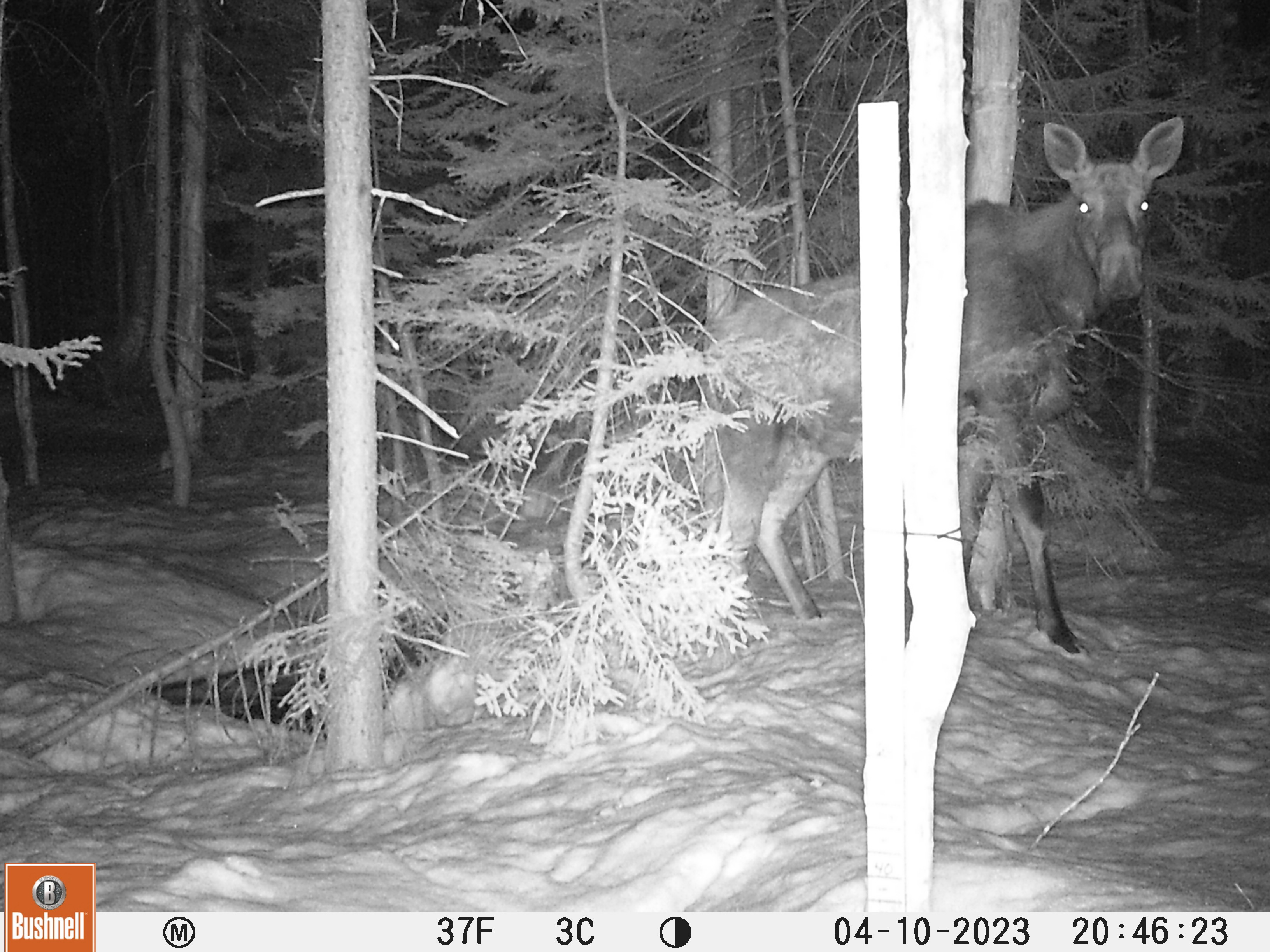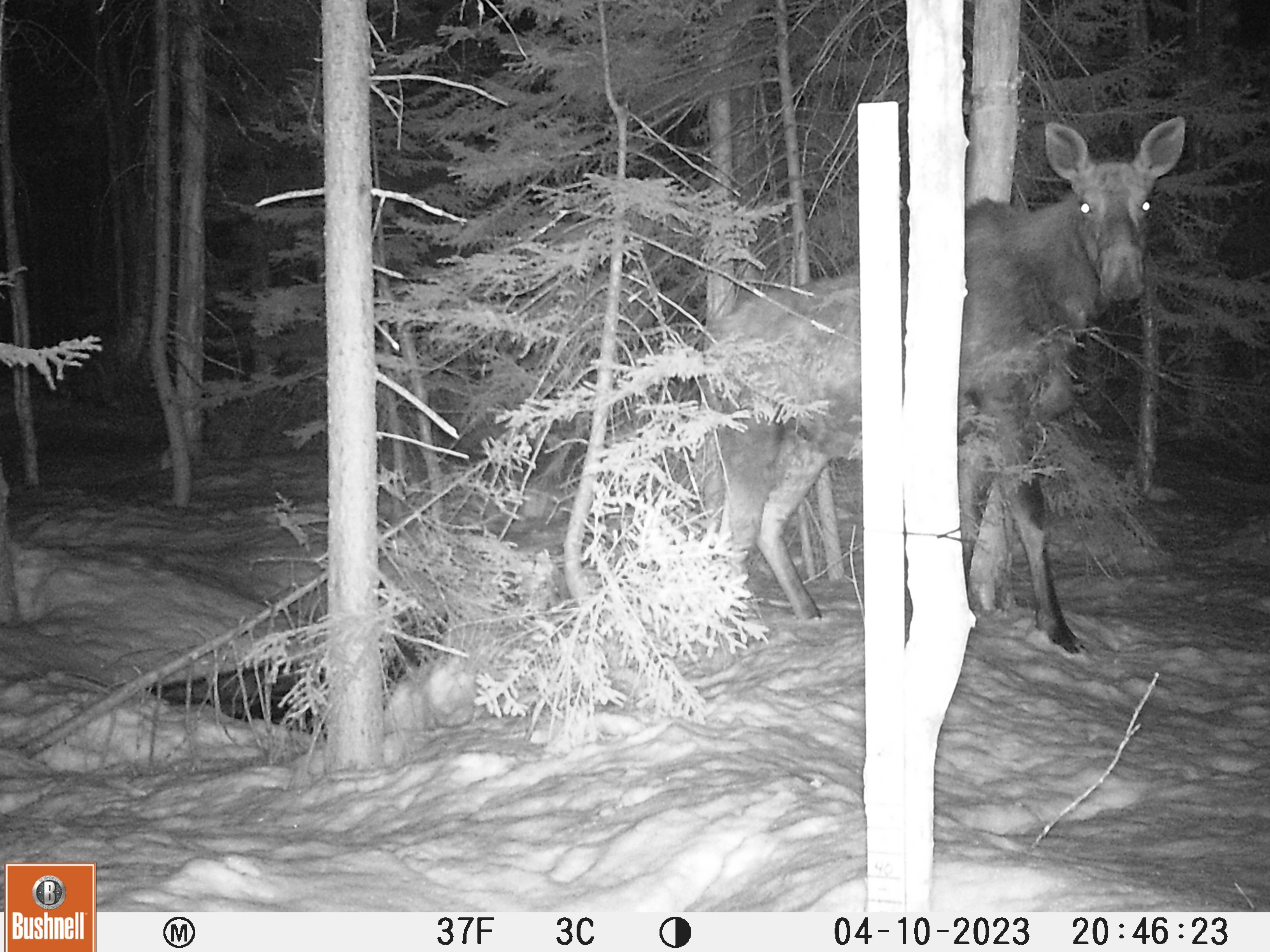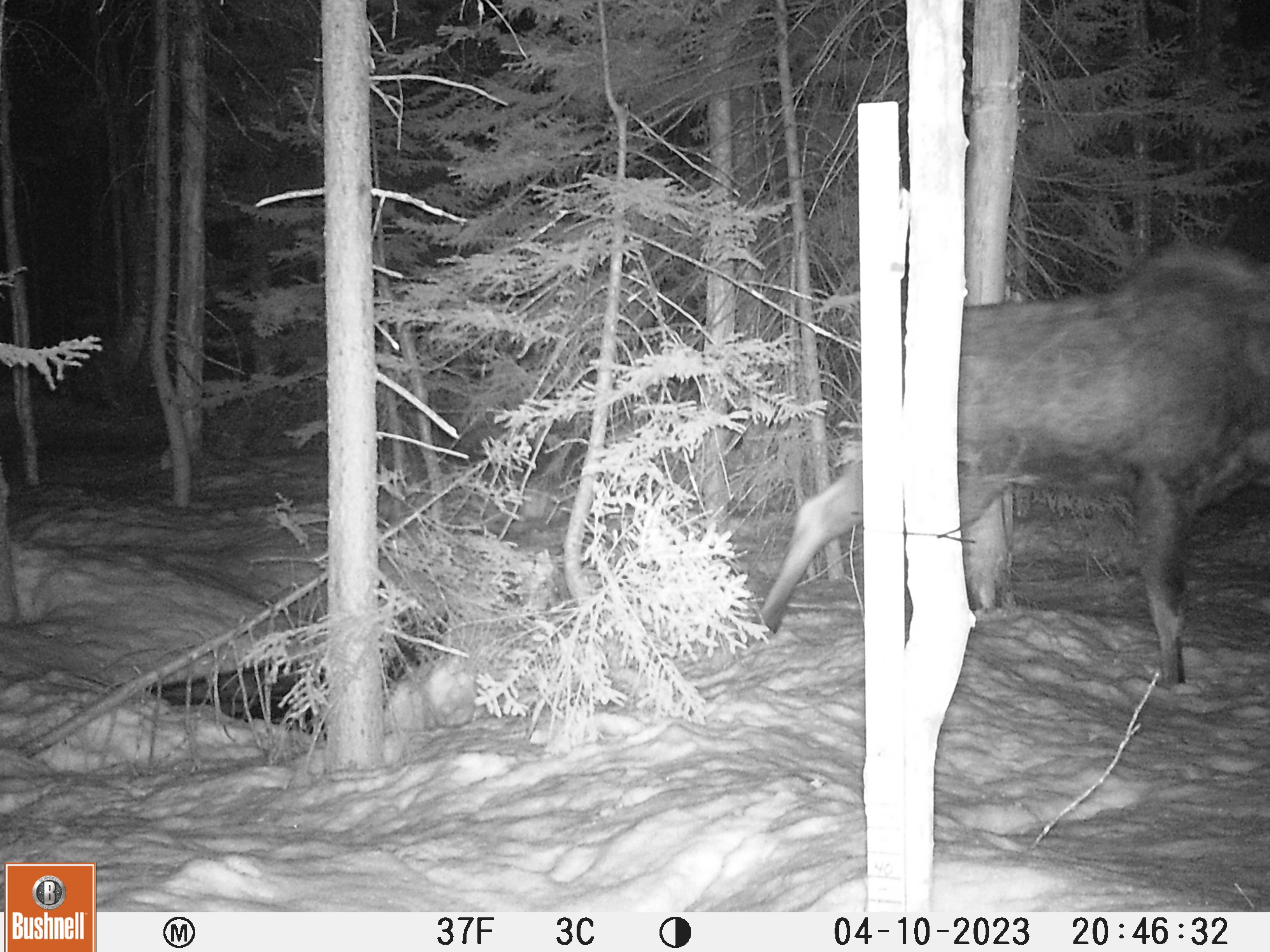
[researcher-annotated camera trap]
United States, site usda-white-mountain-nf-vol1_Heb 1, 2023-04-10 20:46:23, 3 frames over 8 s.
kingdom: Animalia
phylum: Chordata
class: Mammalia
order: Artiodactyla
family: Cervidae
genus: Alces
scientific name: Alces alces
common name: moose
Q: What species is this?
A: Moose (Alces alces).